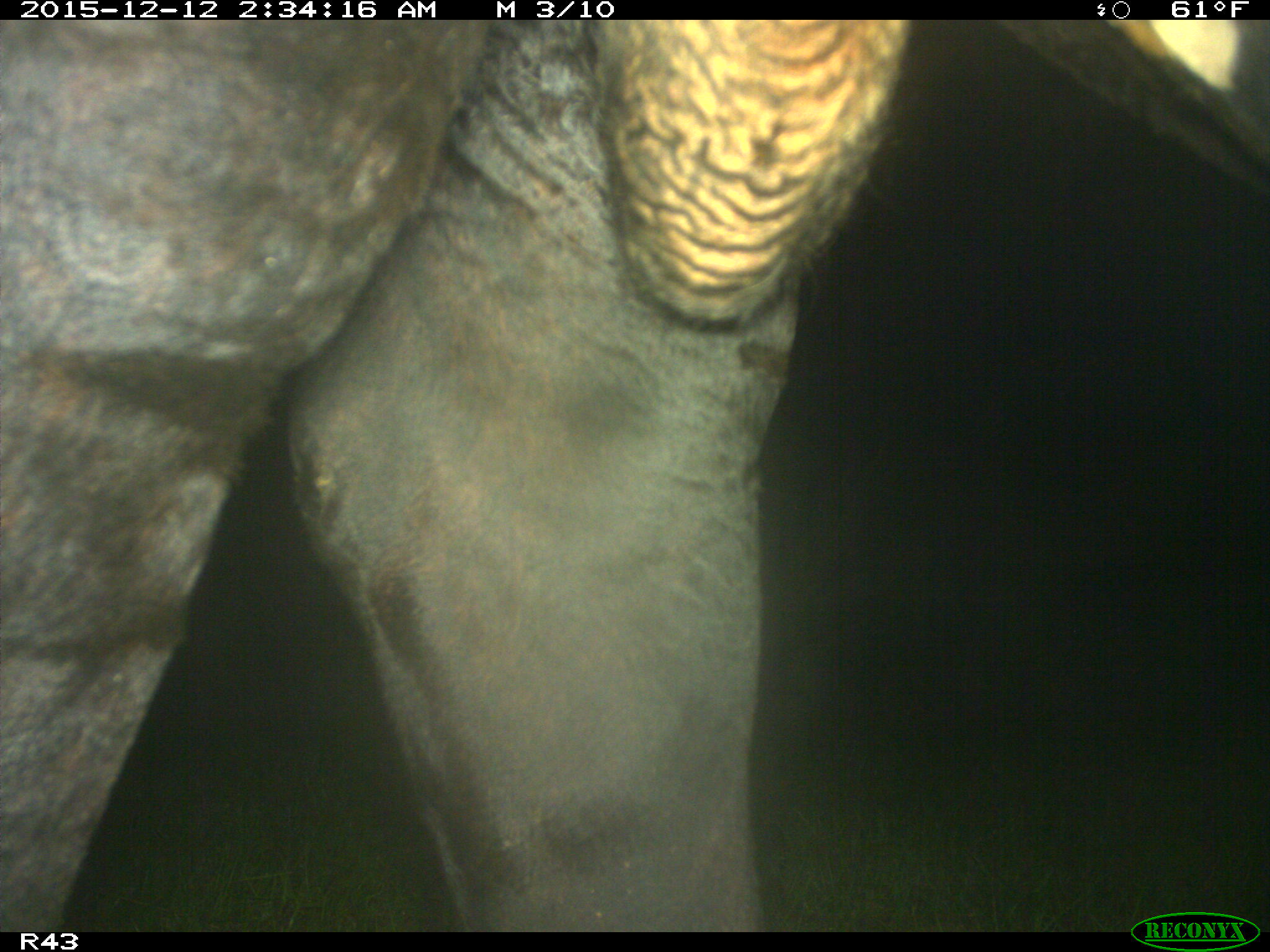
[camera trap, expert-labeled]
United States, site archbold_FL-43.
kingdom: Animalia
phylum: Chordata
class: Mammalia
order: Artiodactyla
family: Bovidae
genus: Bos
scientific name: Bos taurus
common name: domestic cow